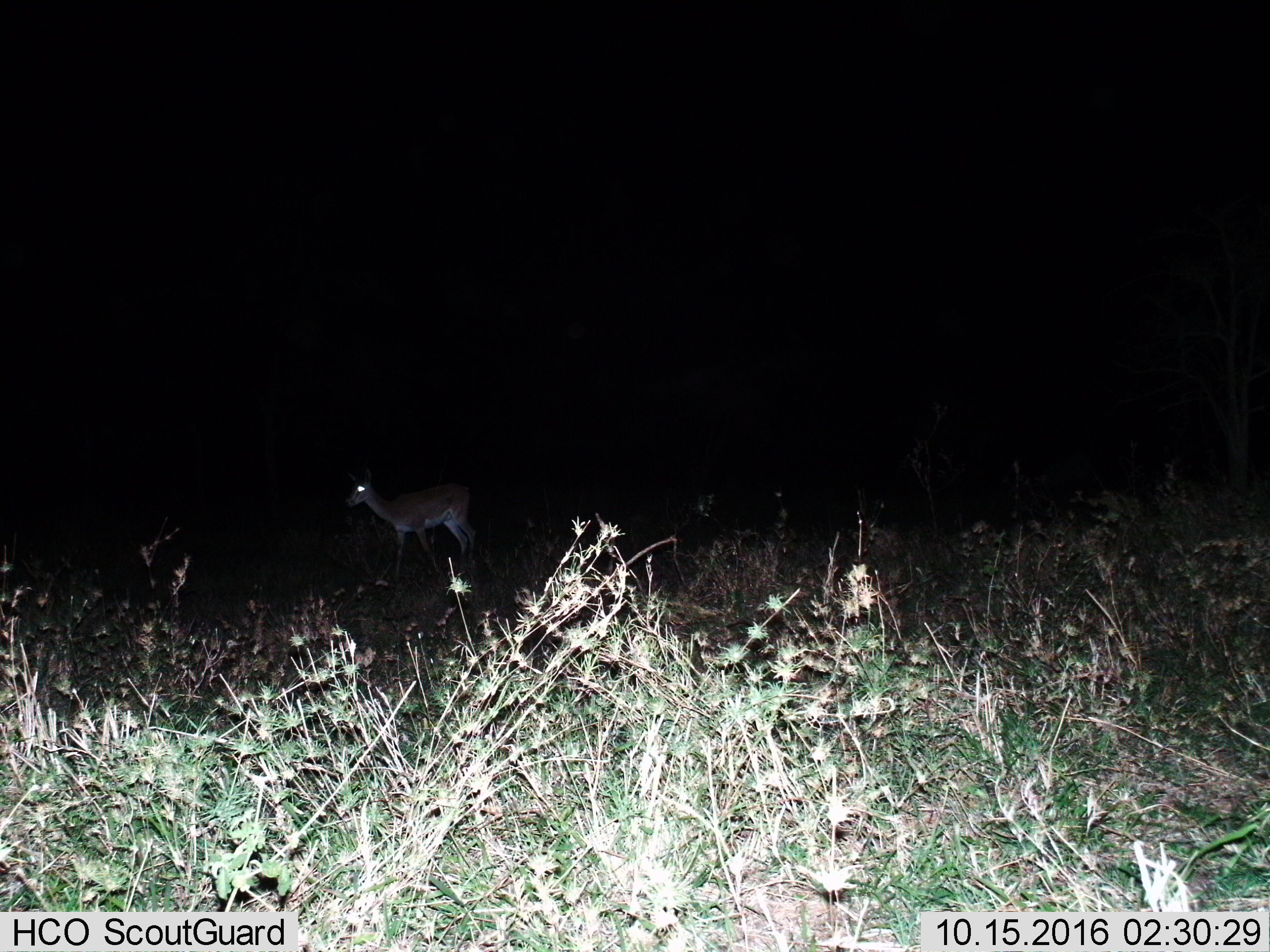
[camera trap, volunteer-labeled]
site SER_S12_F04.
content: unidentified animal